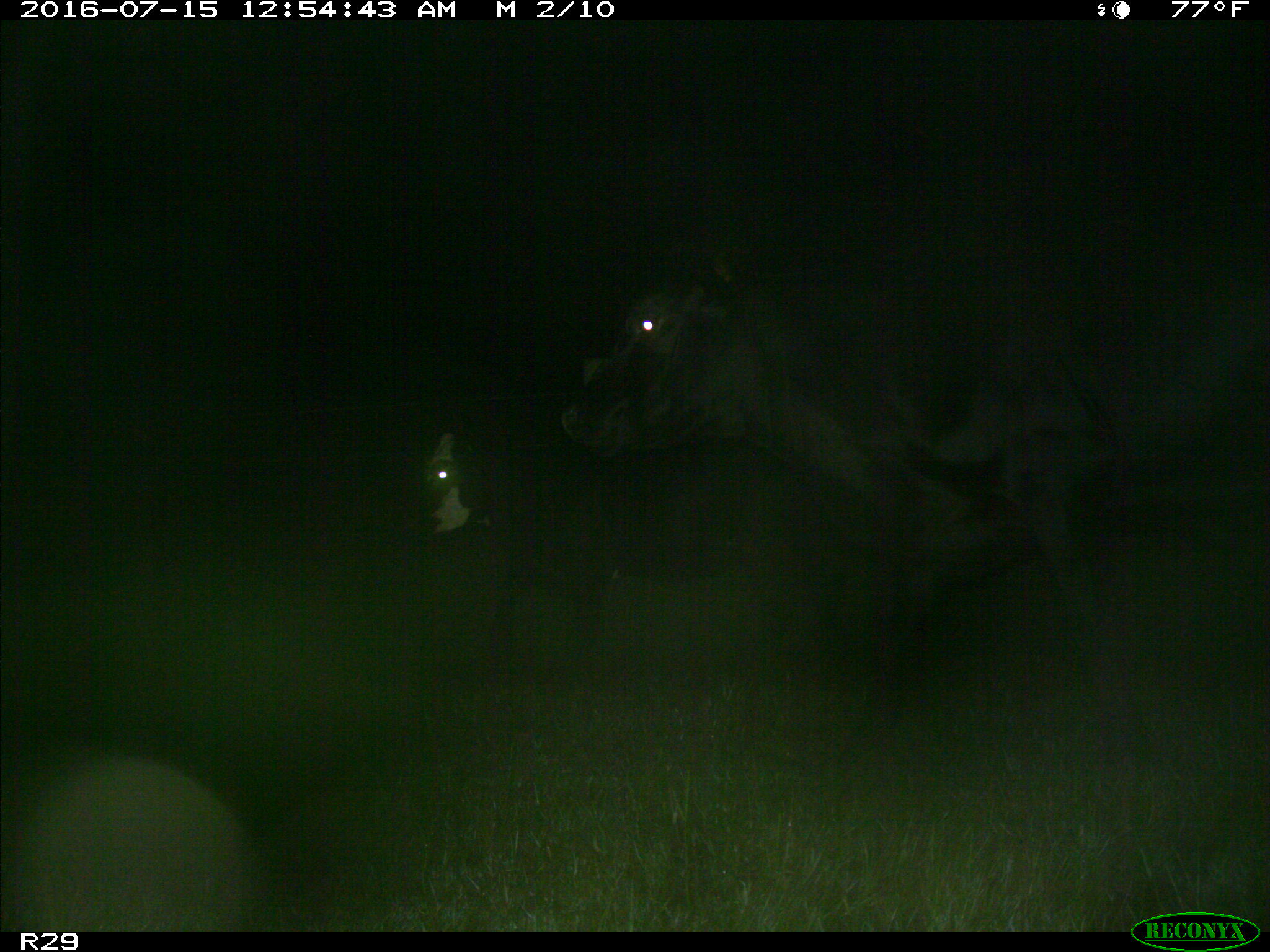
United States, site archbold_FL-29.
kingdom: Animalia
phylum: Chordata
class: Mammalia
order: Artiodactyla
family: Bovidae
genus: Bos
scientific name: Bos taurus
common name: domestic cow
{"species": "Bos taurus (domestic cow)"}